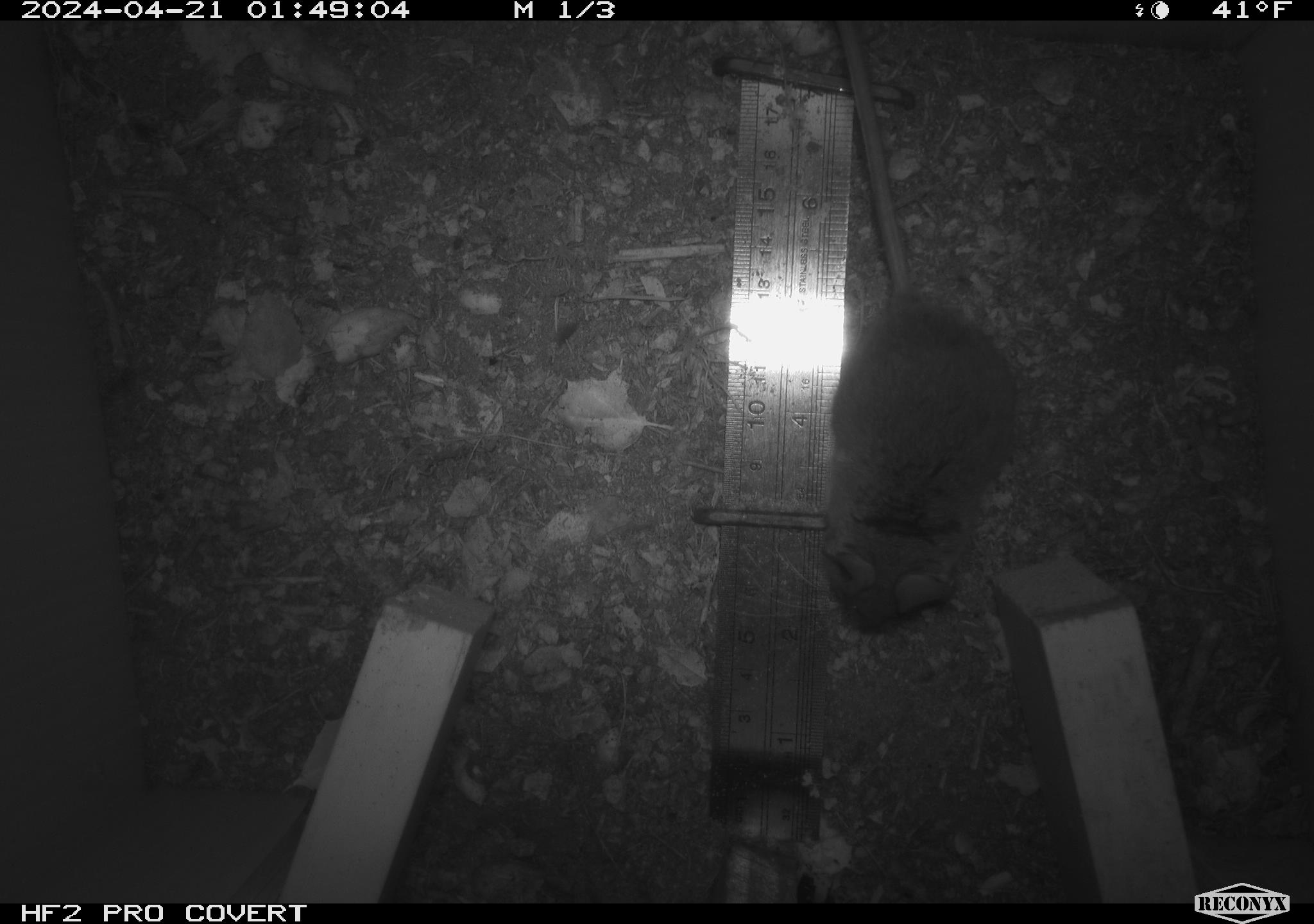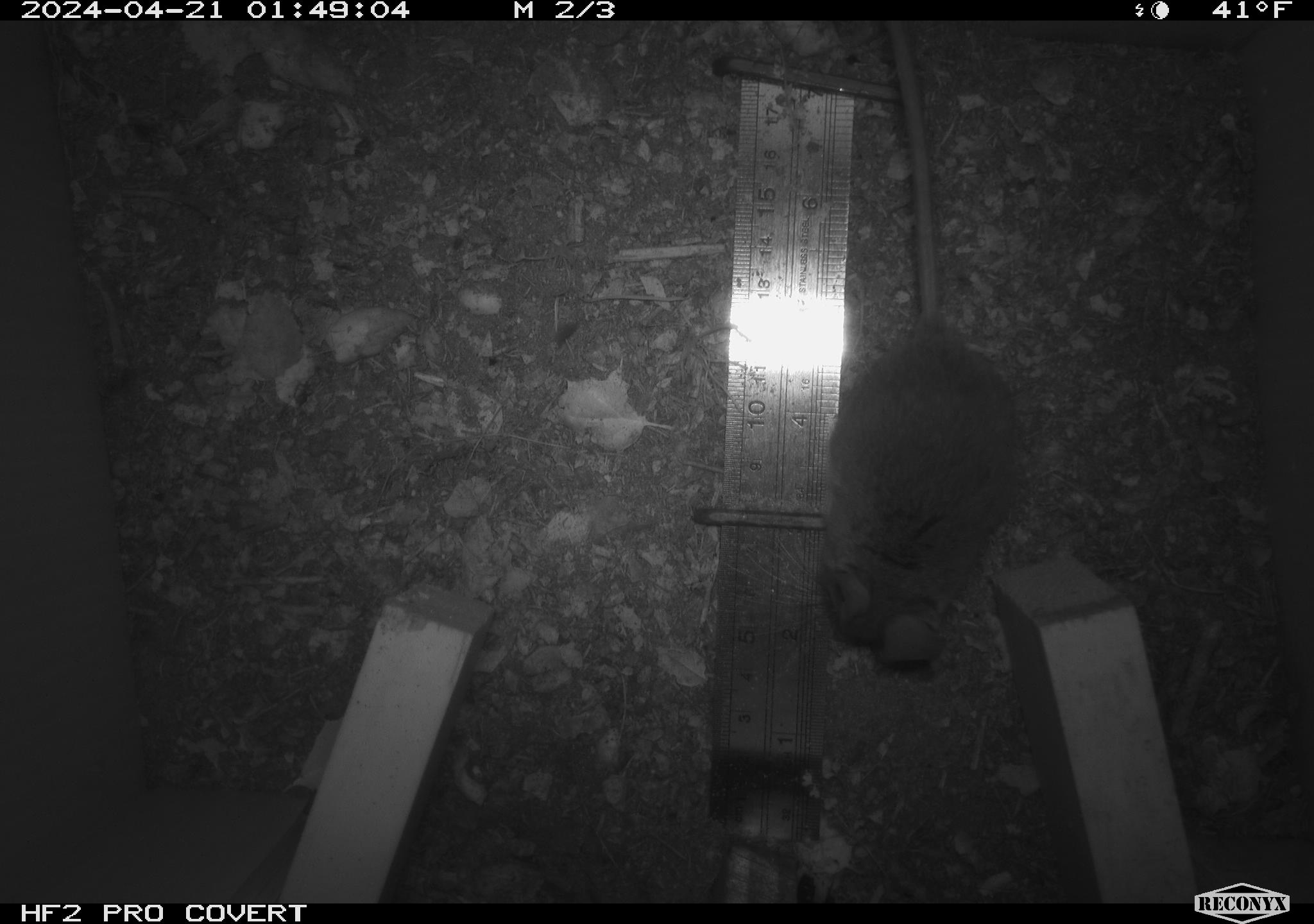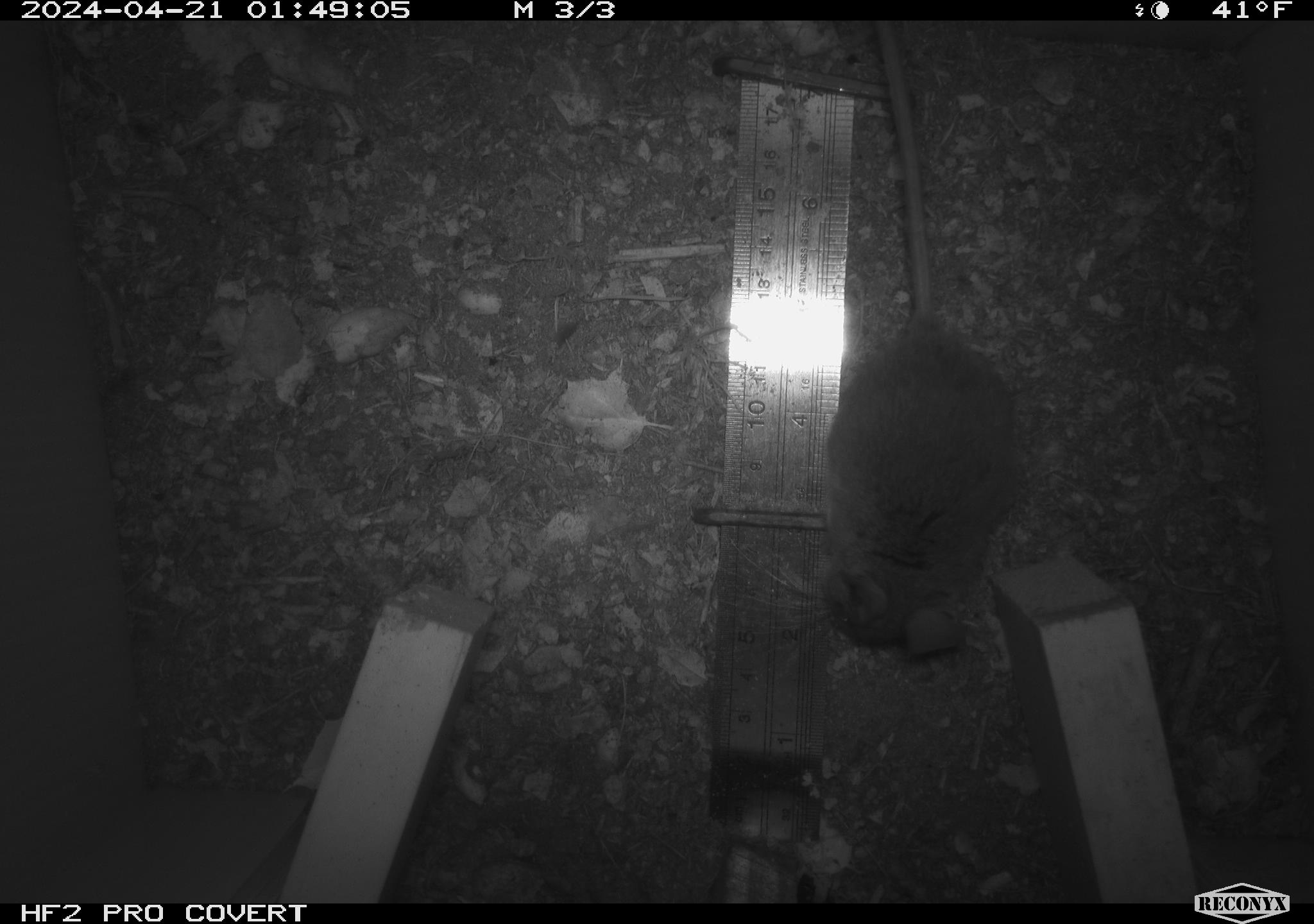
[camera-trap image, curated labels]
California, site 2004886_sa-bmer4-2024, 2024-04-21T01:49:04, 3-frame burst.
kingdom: Animalia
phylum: Chordata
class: Mammalia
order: Rodentia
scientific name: Rodentia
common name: mouse species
Mouse species (Rodentia).